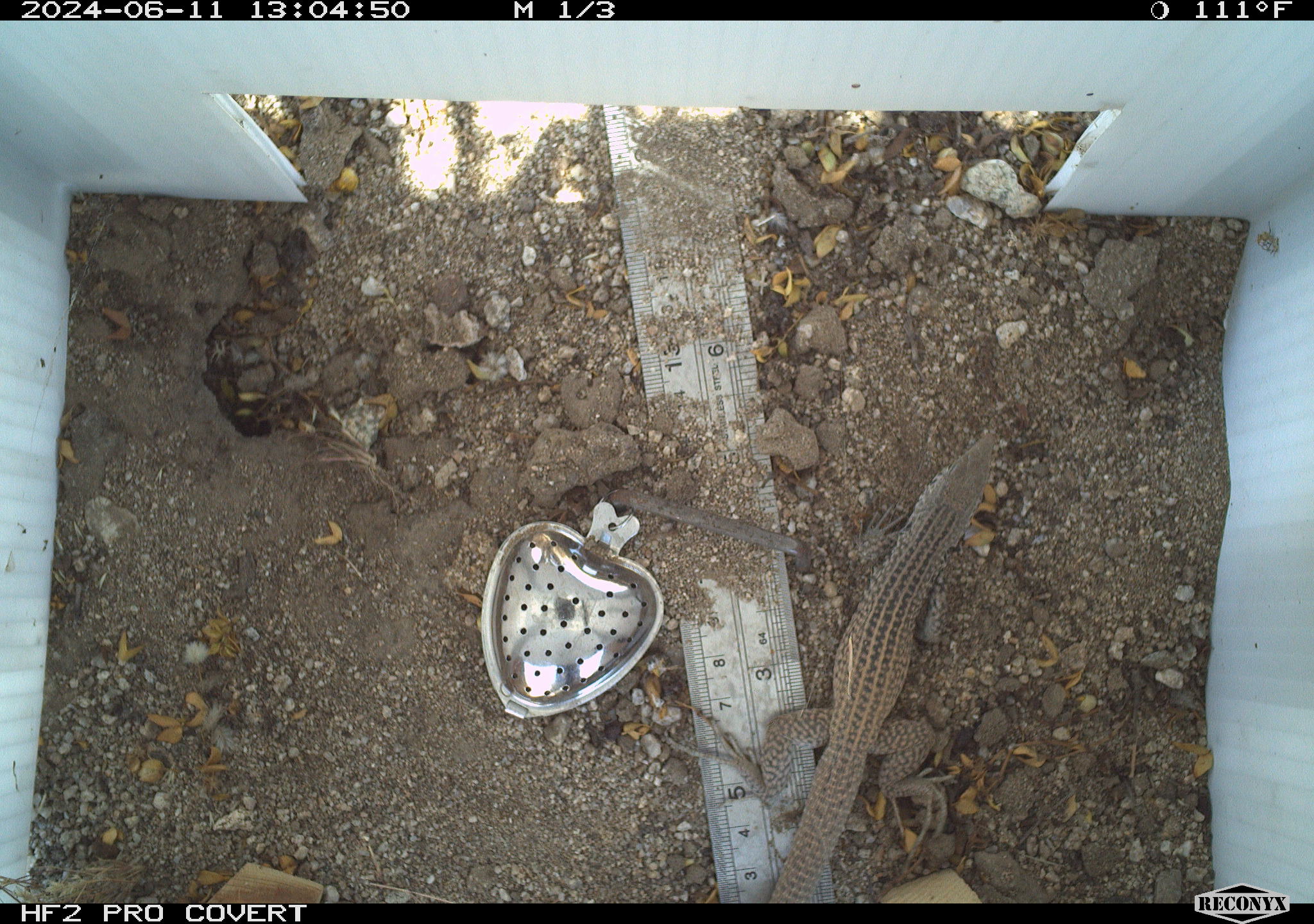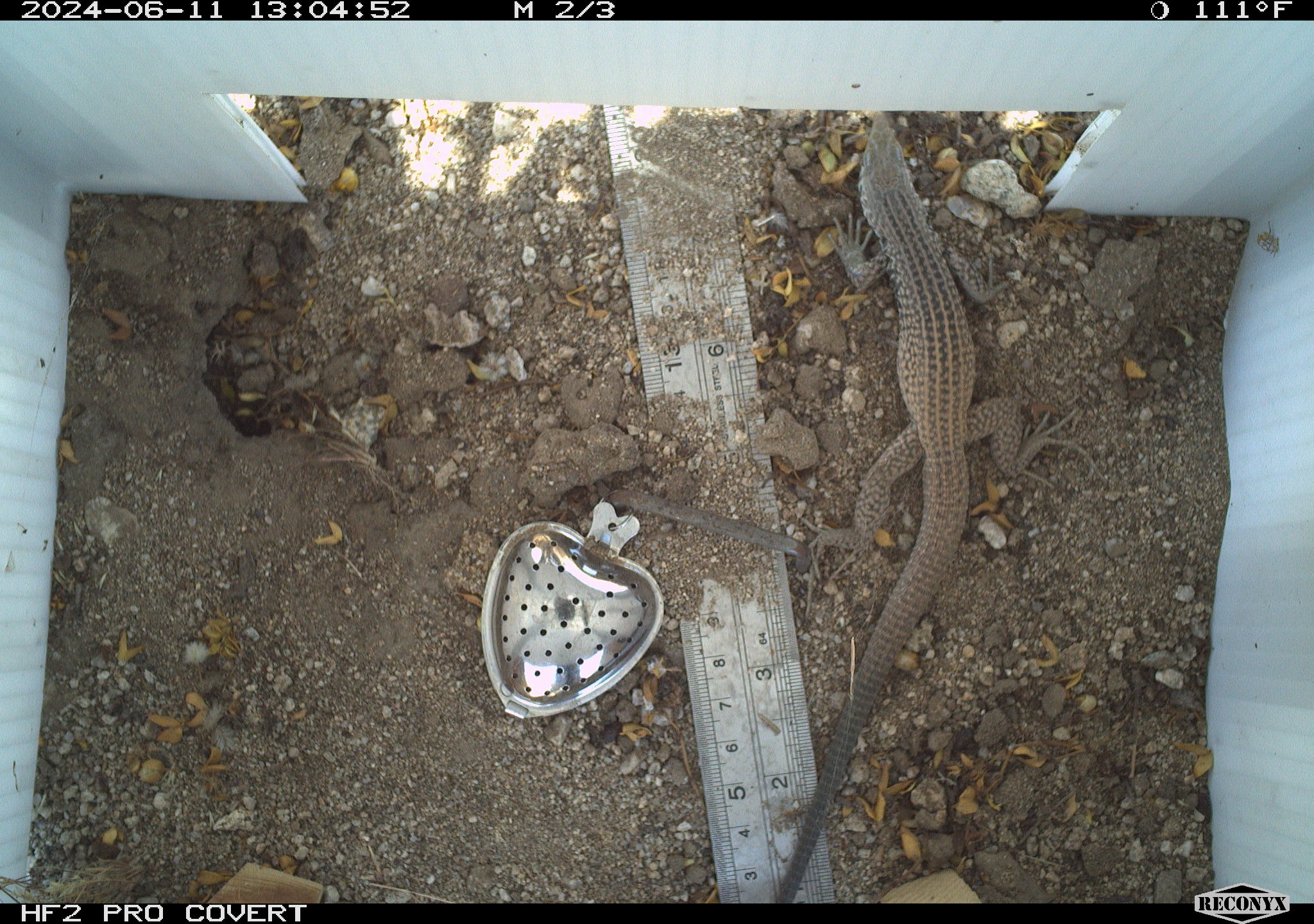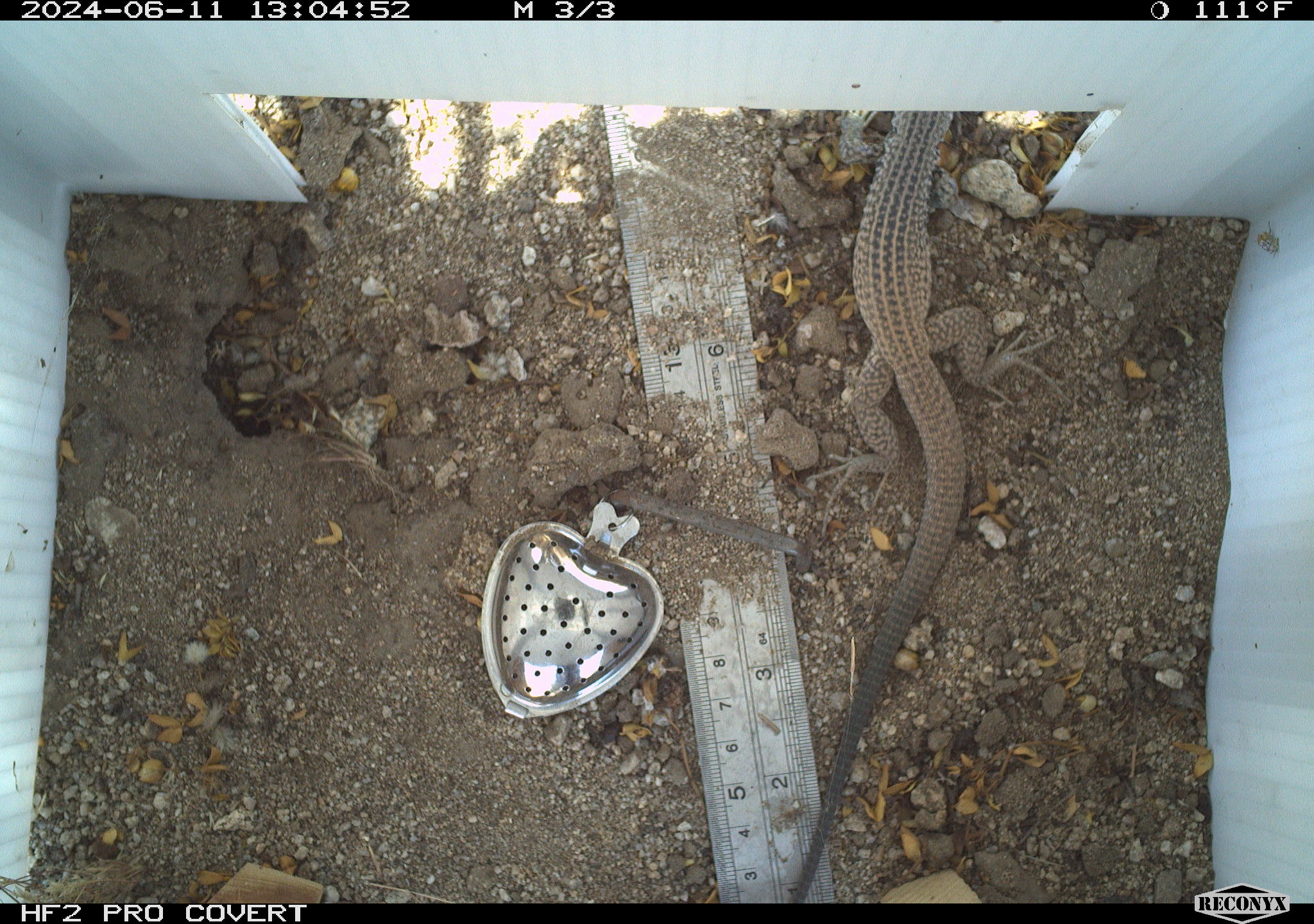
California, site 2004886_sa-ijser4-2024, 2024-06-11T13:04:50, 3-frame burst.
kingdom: Animalia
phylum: Chordata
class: Reptilia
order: Squamata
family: Teiidae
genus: Aspidoscelis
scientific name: Aspidoscelis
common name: whiptail lizards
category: aspidoscelis species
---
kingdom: Animalia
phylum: Chordata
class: Reptilia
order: Squamata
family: Teiidae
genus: Aspidoscelis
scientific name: Aspidoscelis tigris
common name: western whiptail